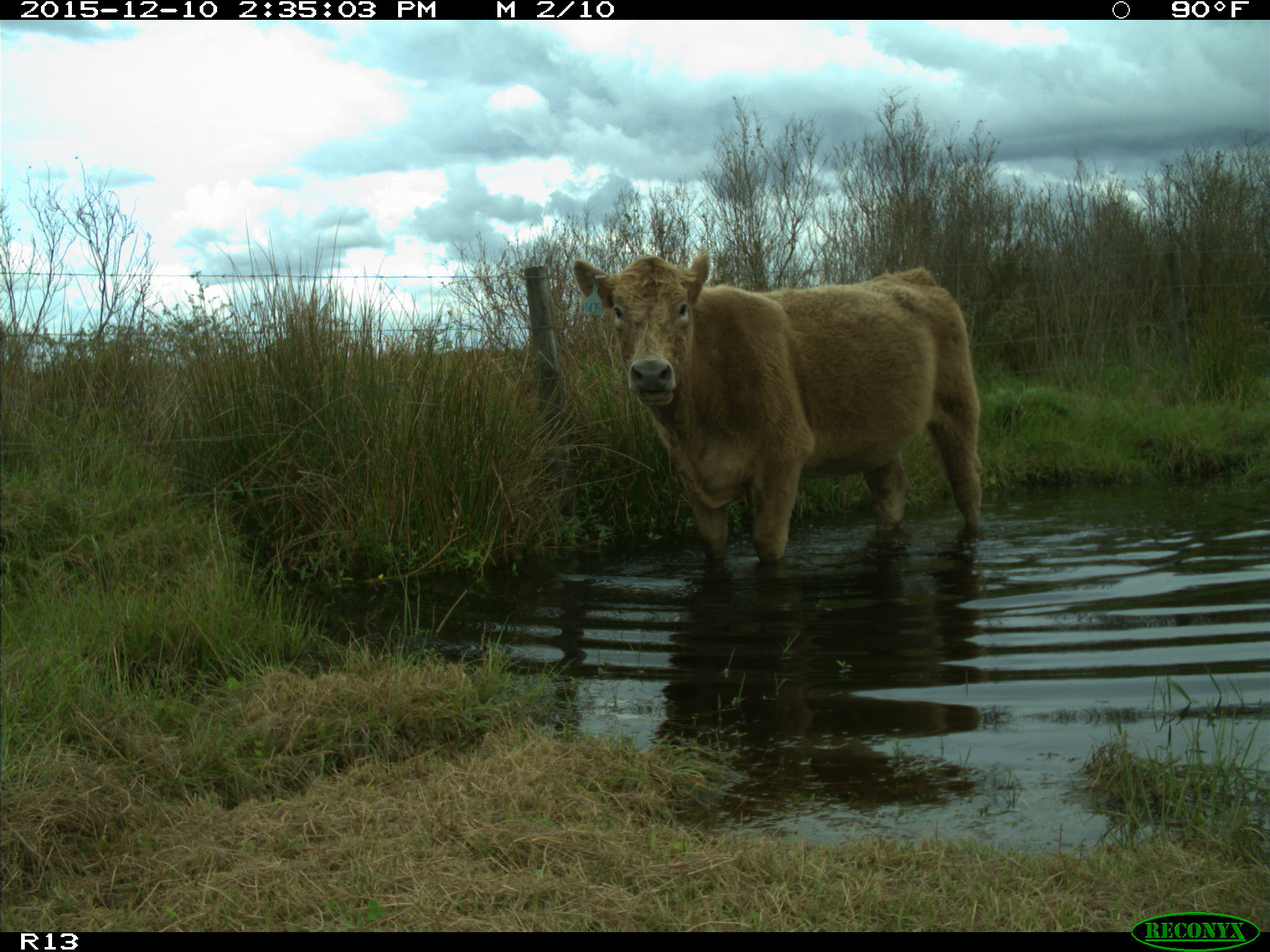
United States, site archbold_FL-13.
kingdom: Animalia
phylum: Chordata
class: Mammalia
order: Artiodactyla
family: Bovidae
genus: Bos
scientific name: Bos taurus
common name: domestic cow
Bos taurus (domestic cow).